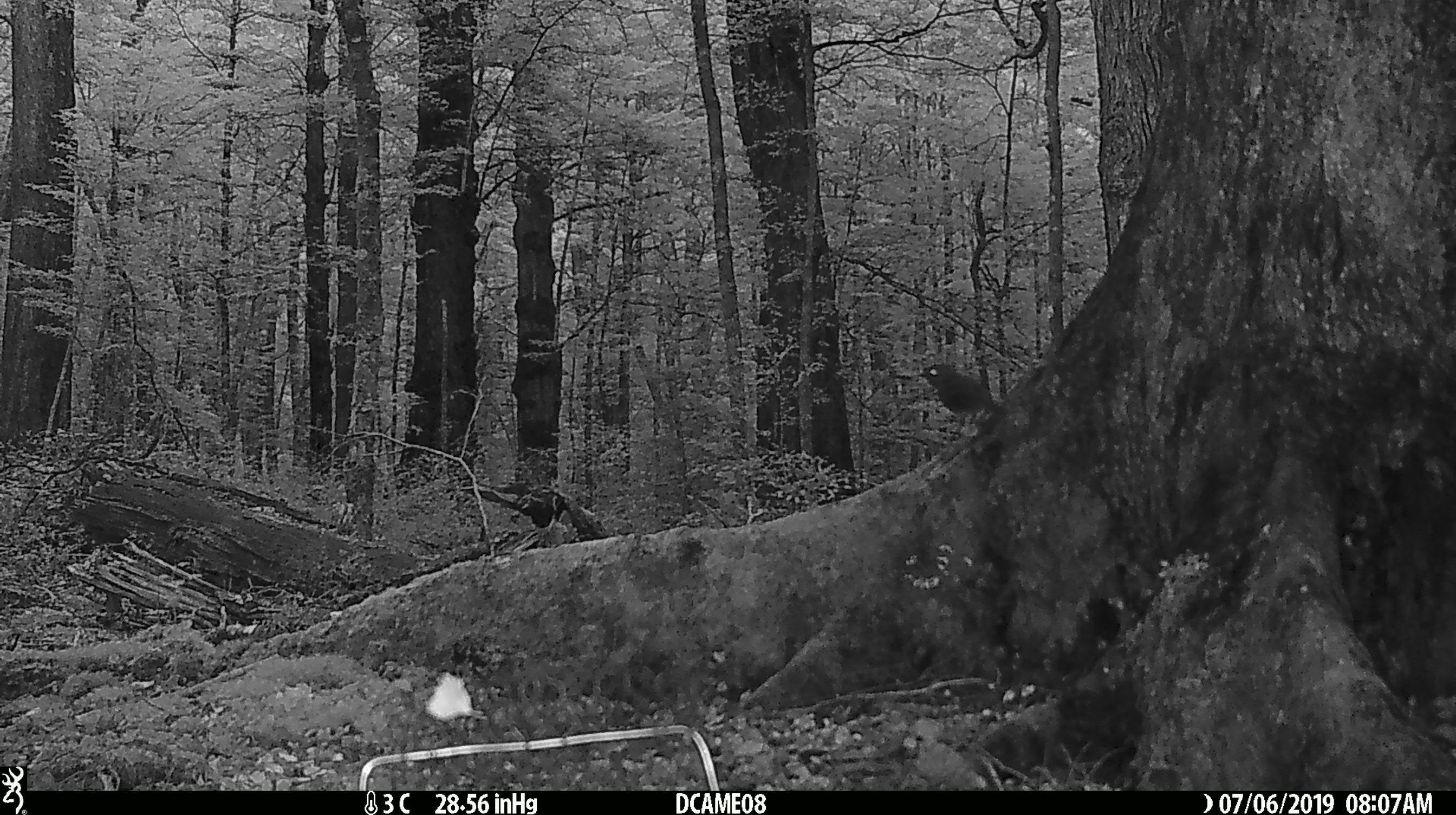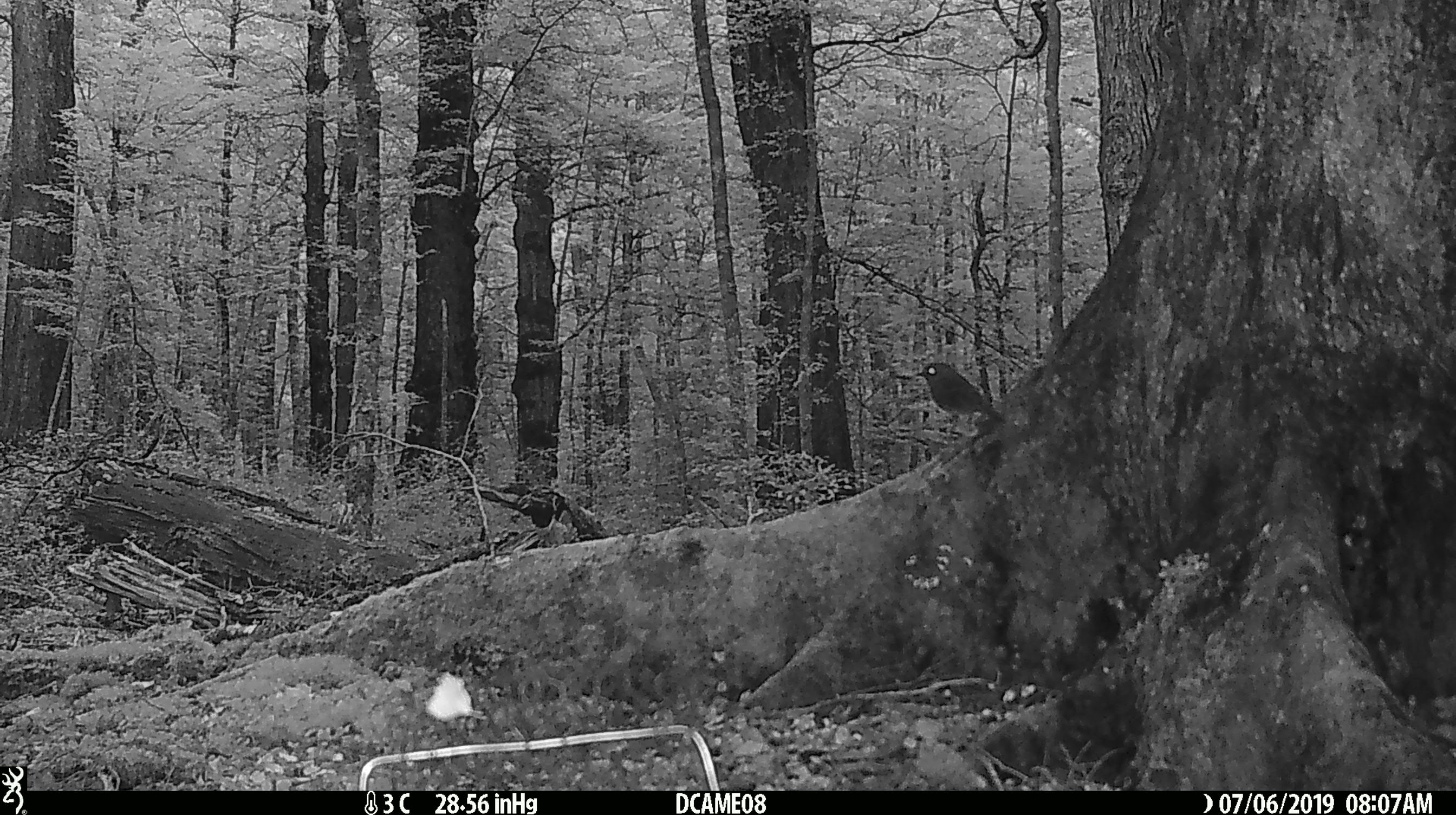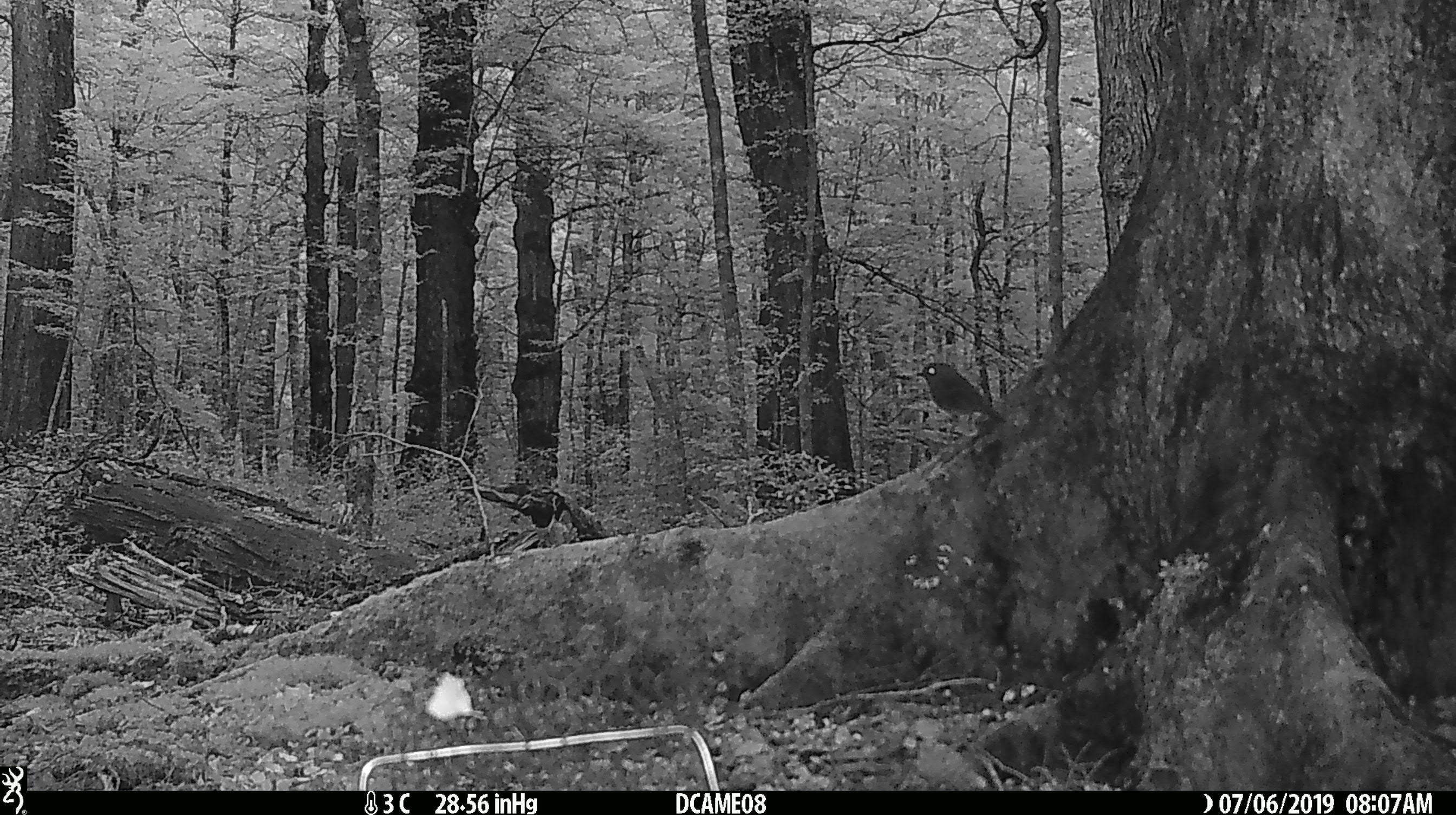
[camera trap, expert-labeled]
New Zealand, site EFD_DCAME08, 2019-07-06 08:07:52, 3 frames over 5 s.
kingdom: Animalia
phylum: Chordata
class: Aves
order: Passeriformes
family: Petroicidae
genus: Petroica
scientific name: Petroica australis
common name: new zealand robin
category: robin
Robin (new zealand robin) (Petroica australis).